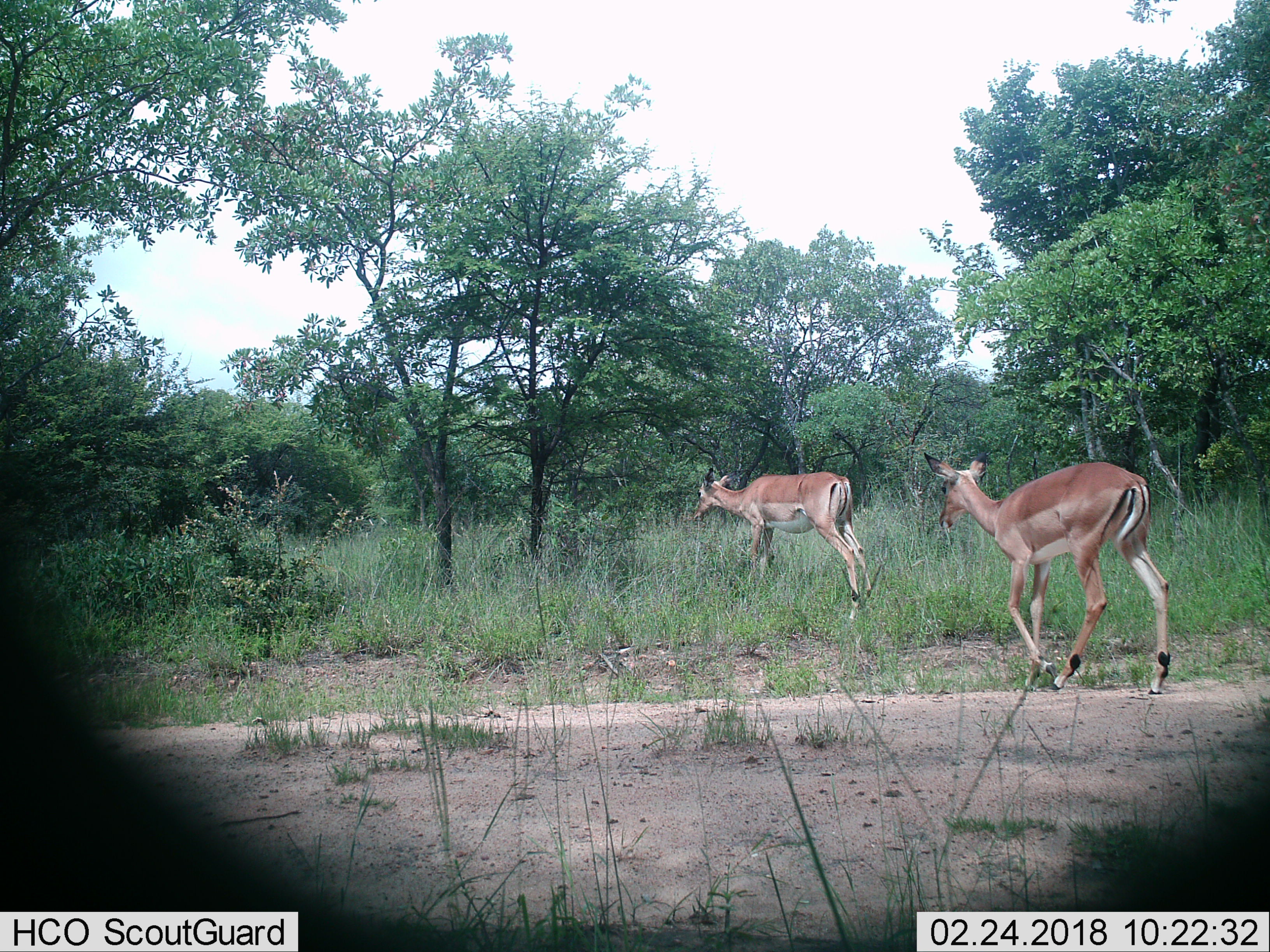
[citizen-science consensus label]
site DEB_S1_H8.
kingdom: Animalia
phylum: Chordata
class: Mammalia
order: Artiodactyla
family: Bovidae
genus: Aepyceros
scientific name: Aepyceros melampus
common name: impala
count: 2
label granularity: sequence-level